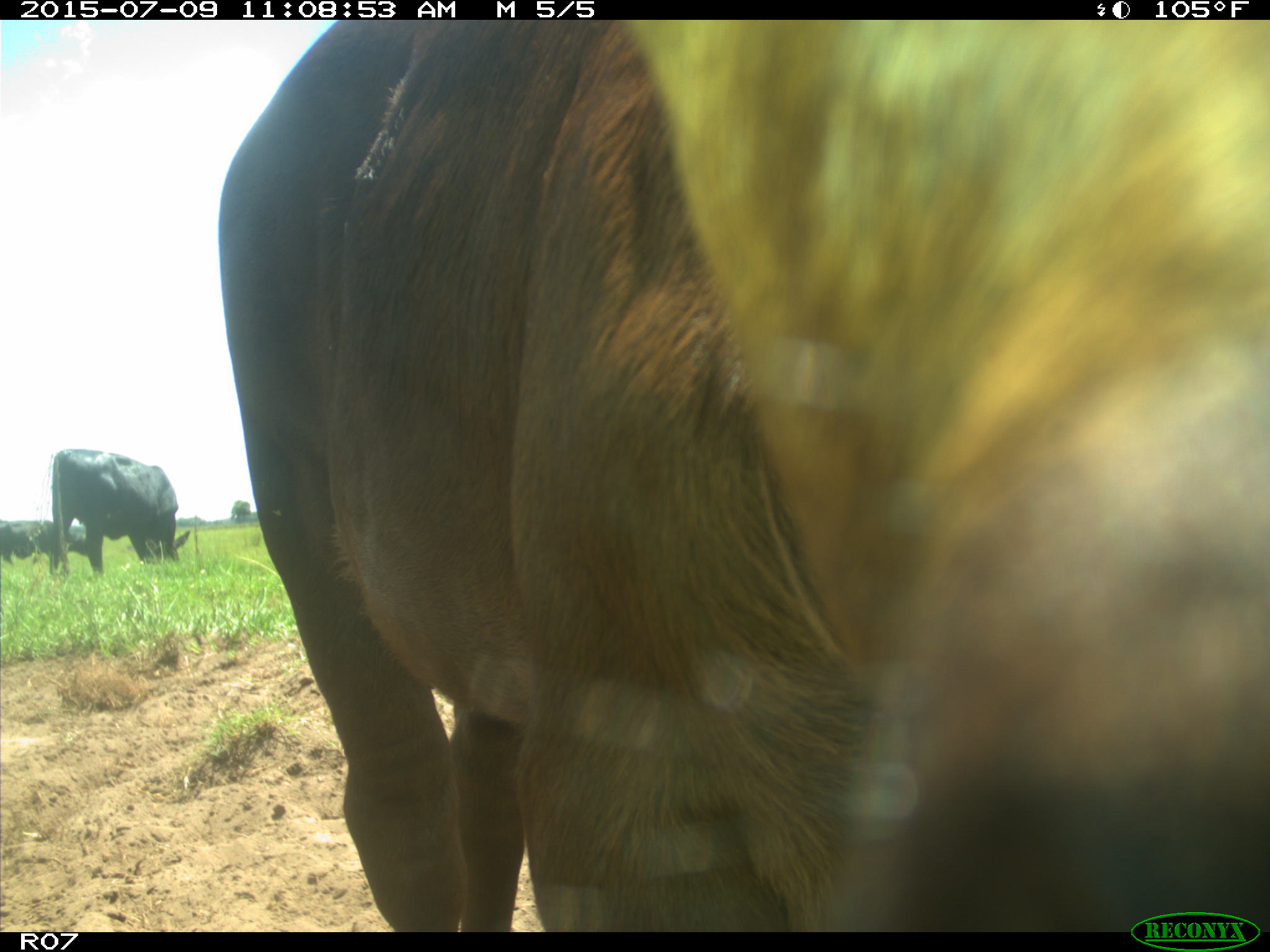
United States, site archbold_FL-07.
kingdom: Animalia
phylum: Chordata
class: Mammalia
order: Artiodactyla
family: Bovidae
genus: Bos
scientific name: Bos taurus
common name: domestic cow